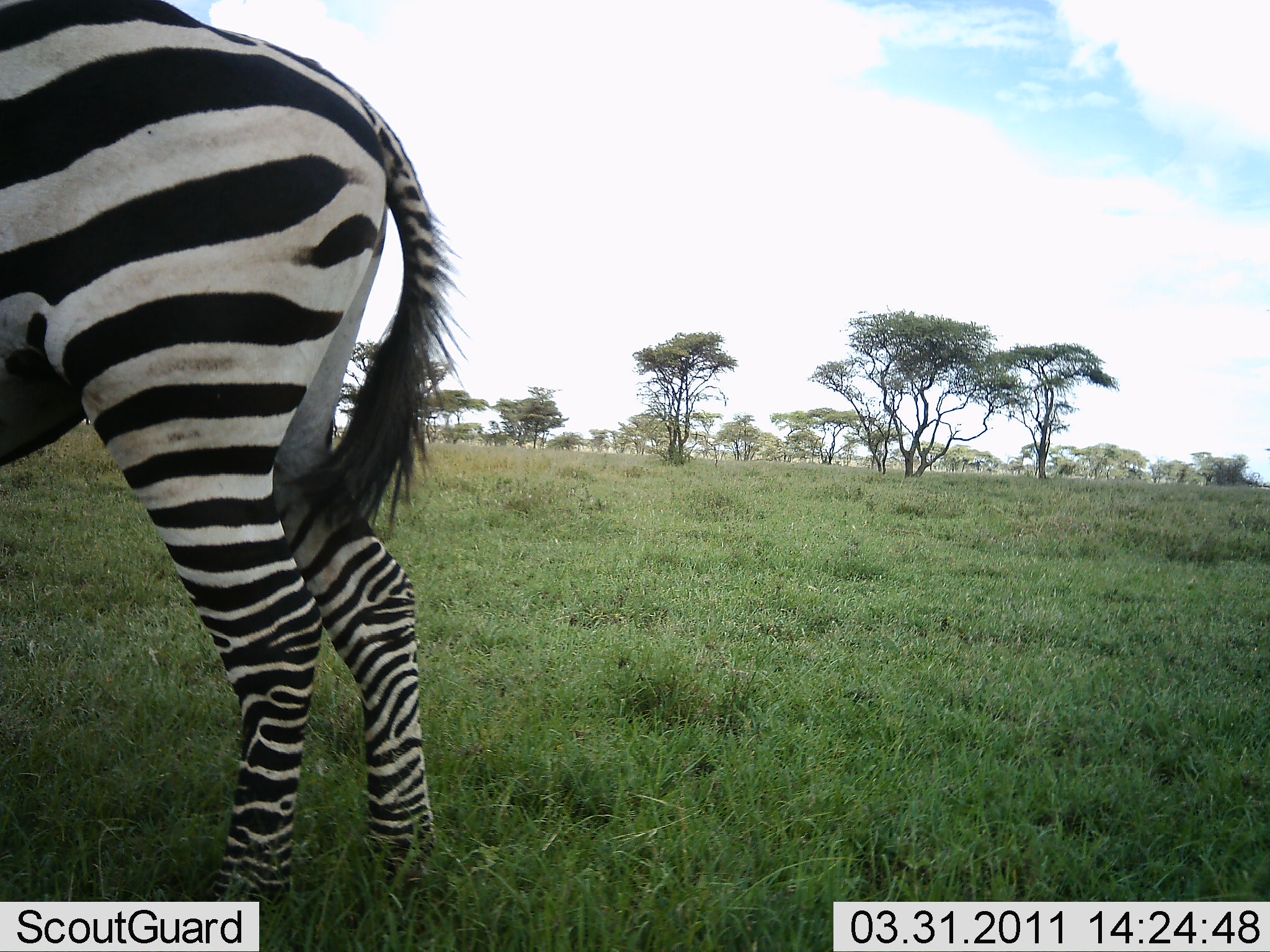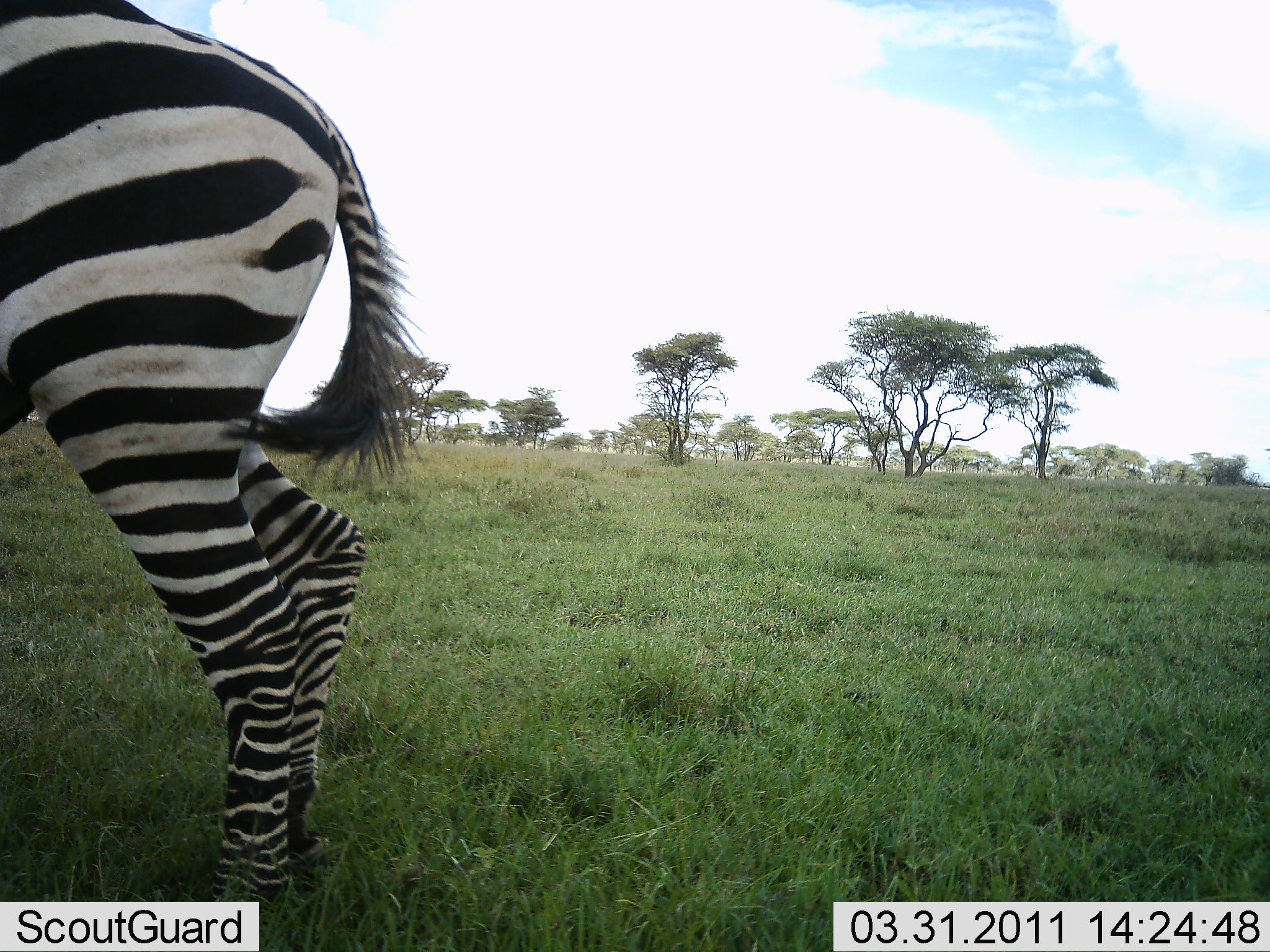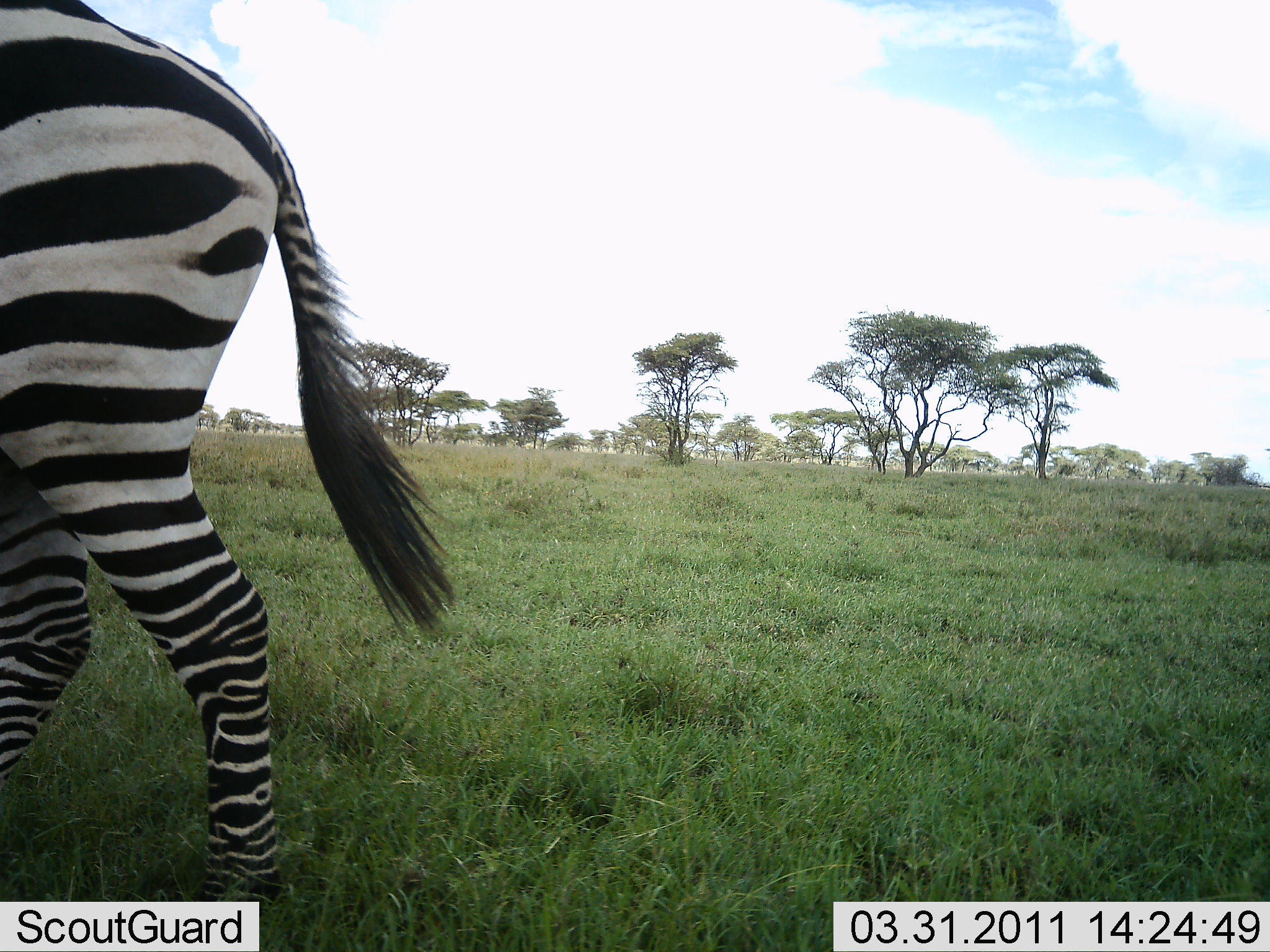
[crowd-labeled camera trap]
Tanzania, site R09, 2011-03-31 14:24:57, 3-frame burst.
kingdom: Animalia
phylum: Chordata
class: Mammalia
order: Perissodactyla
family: Equidae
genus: Equus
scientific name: Equus quagga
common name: plains zebra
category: zebra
Zebra (plains zebra) (Equus quagga), count 1. Behavior (volunteer vote fractions): standing 50%, resting 0%, moving 50%, interacting 0%. Young present (vote fraction): 0%. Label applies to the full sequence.